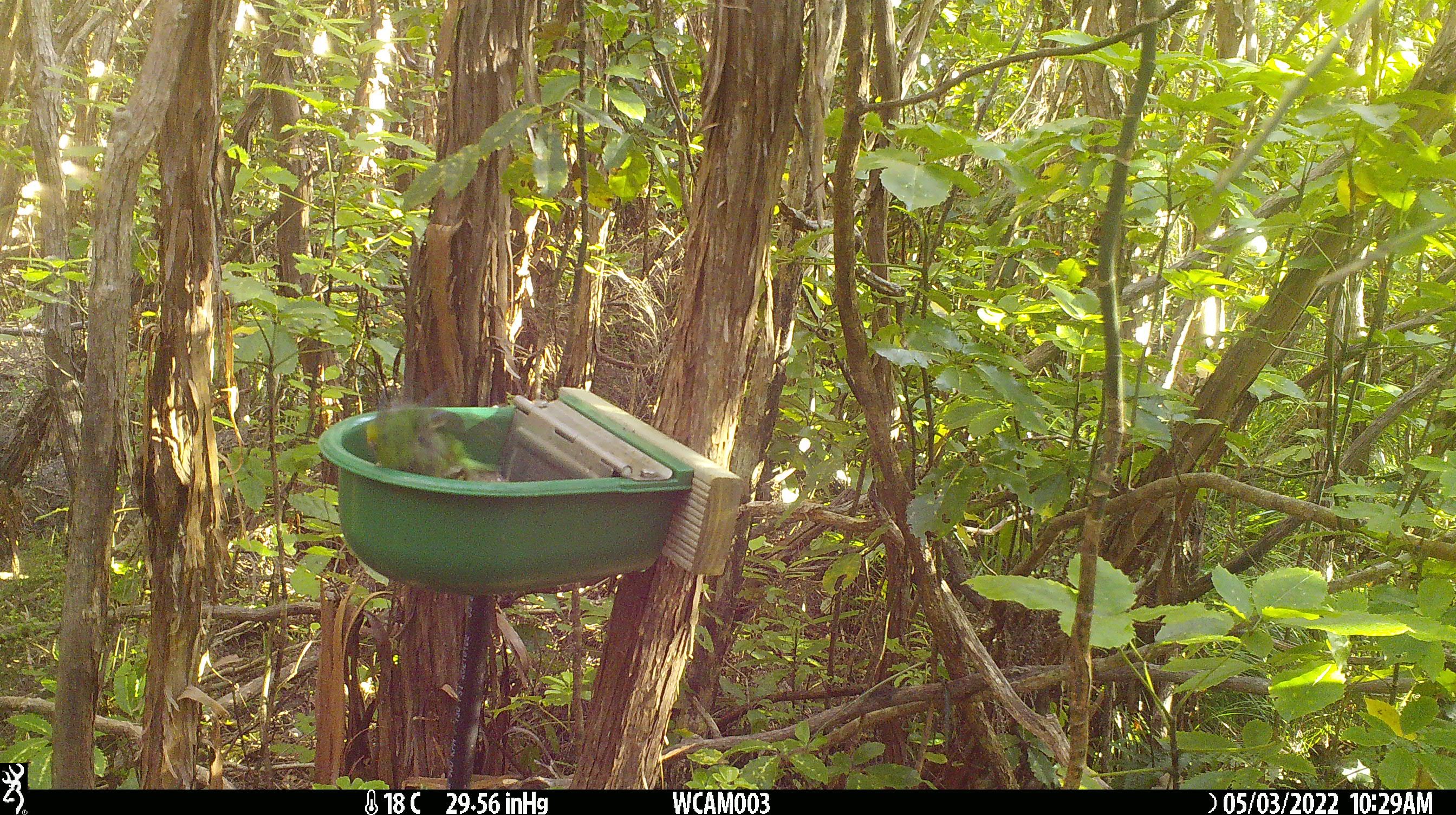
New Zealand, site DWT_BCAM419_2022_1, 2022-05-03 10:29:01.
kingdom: Animalia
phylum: Chordata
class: Aves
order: Psittaciformes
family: Psittaculidae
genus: Cyanoramphus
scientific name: Cyanoramphus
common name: parakeet